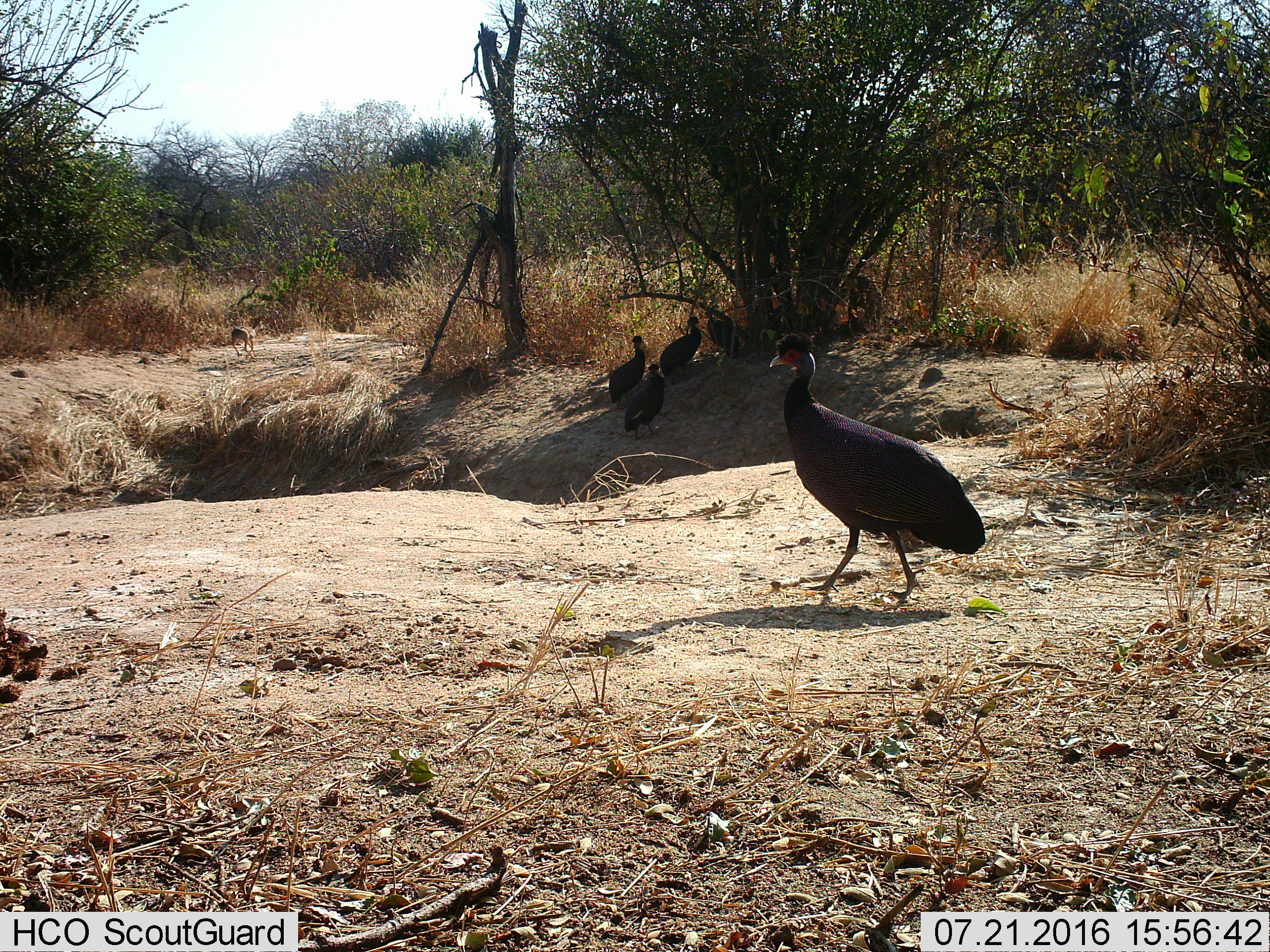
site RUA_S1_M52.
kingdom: Animalia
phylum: Chordata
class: Aves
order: Galliformes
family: Numididae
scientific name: Numididae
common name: guineafowl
Guineafowl (Numididae), count 5. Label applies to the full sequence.